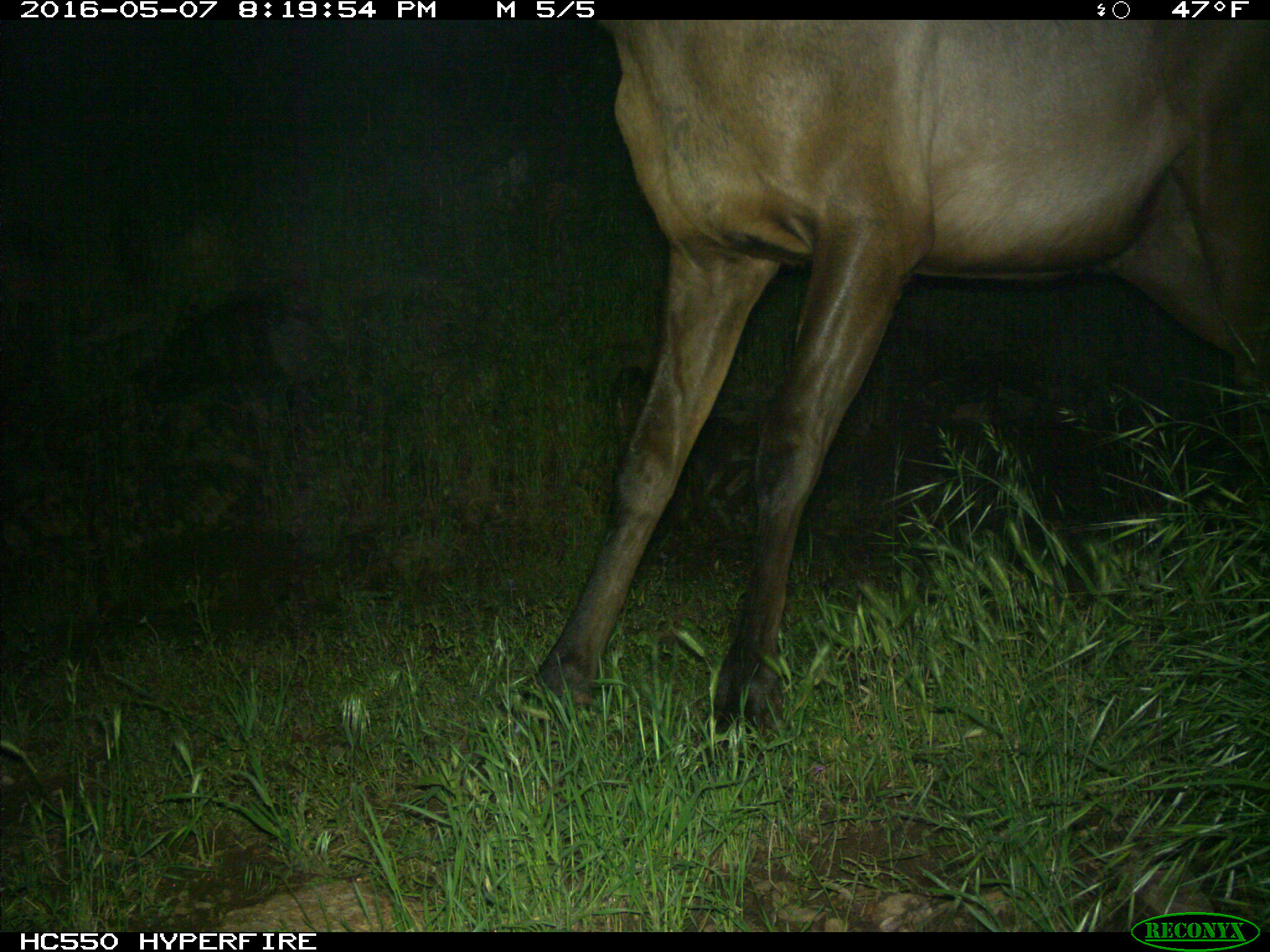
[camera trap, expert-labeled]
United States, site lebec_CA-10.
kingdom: Animalia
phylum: Chordata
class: Mammalia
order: Artiodactyla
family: Cervidae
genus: Cervus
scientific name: Cervus canadensis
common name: elk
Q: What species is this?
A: Cervus canadensis (elk).